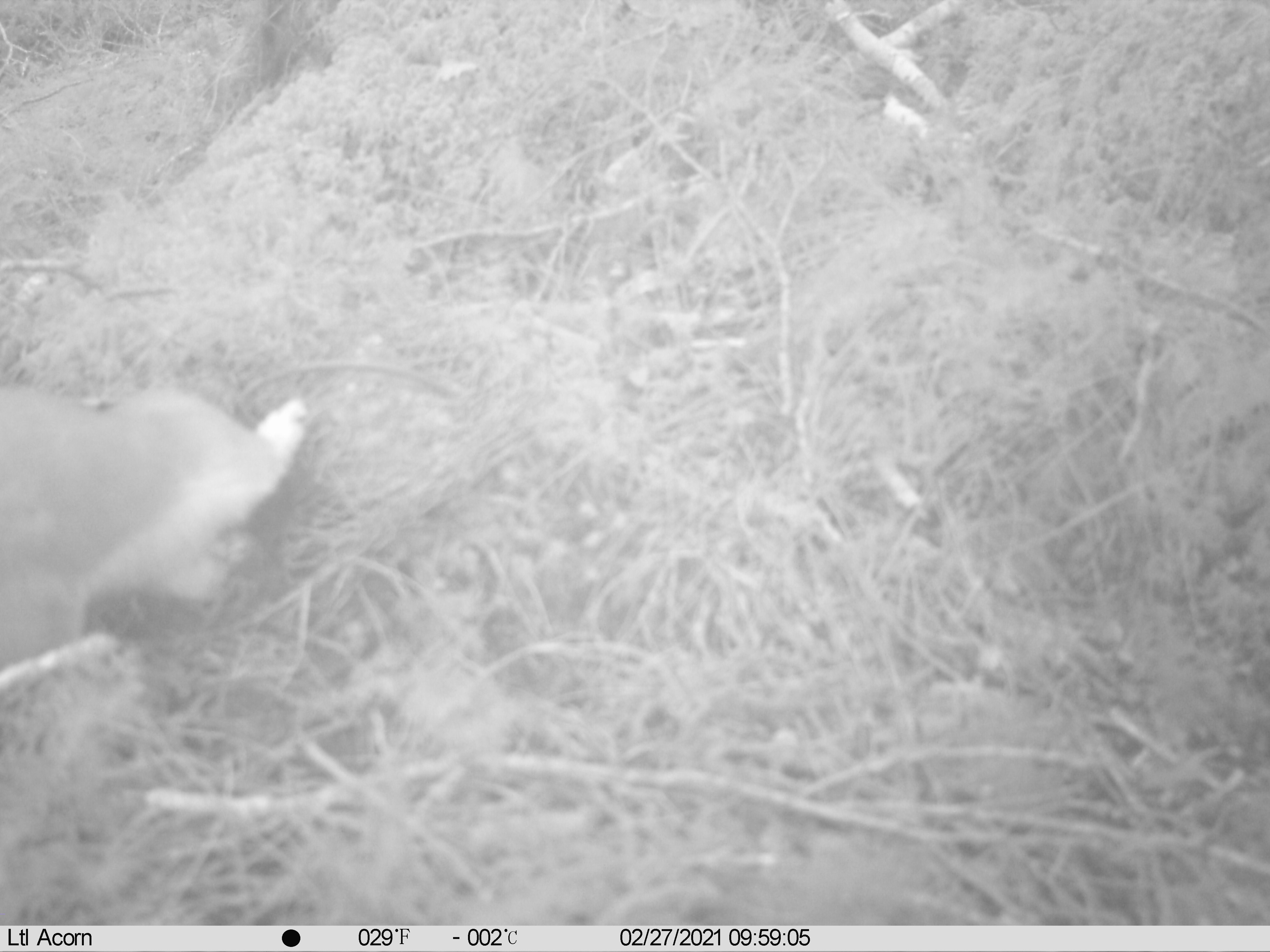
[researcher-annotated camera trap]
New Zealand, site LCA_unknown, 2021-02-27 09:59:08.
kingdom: Animalia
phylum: Chordata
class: Mammalia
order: Carnivora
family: Mustelidae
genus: Mustela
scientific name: Mustela erminea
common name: stoat